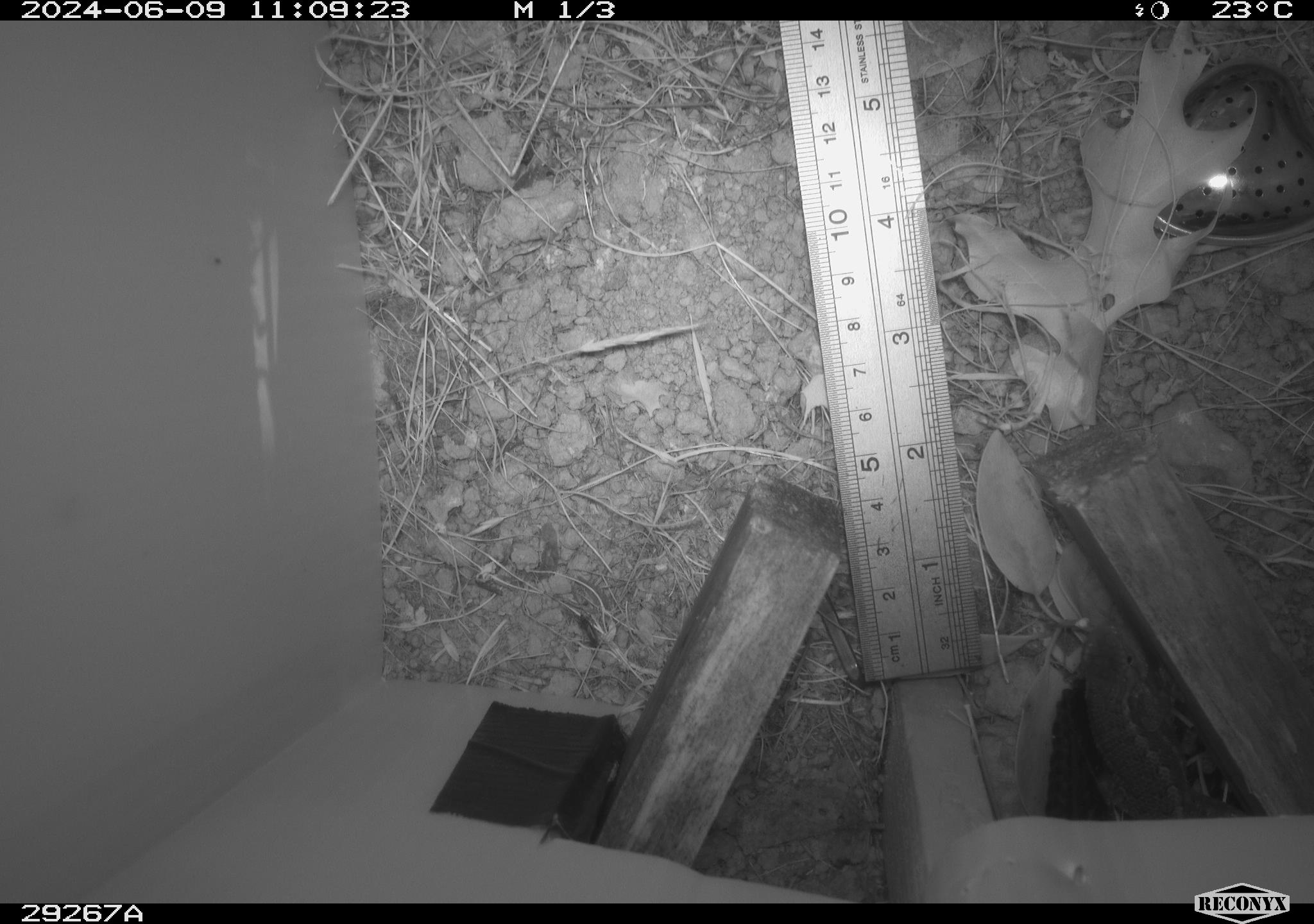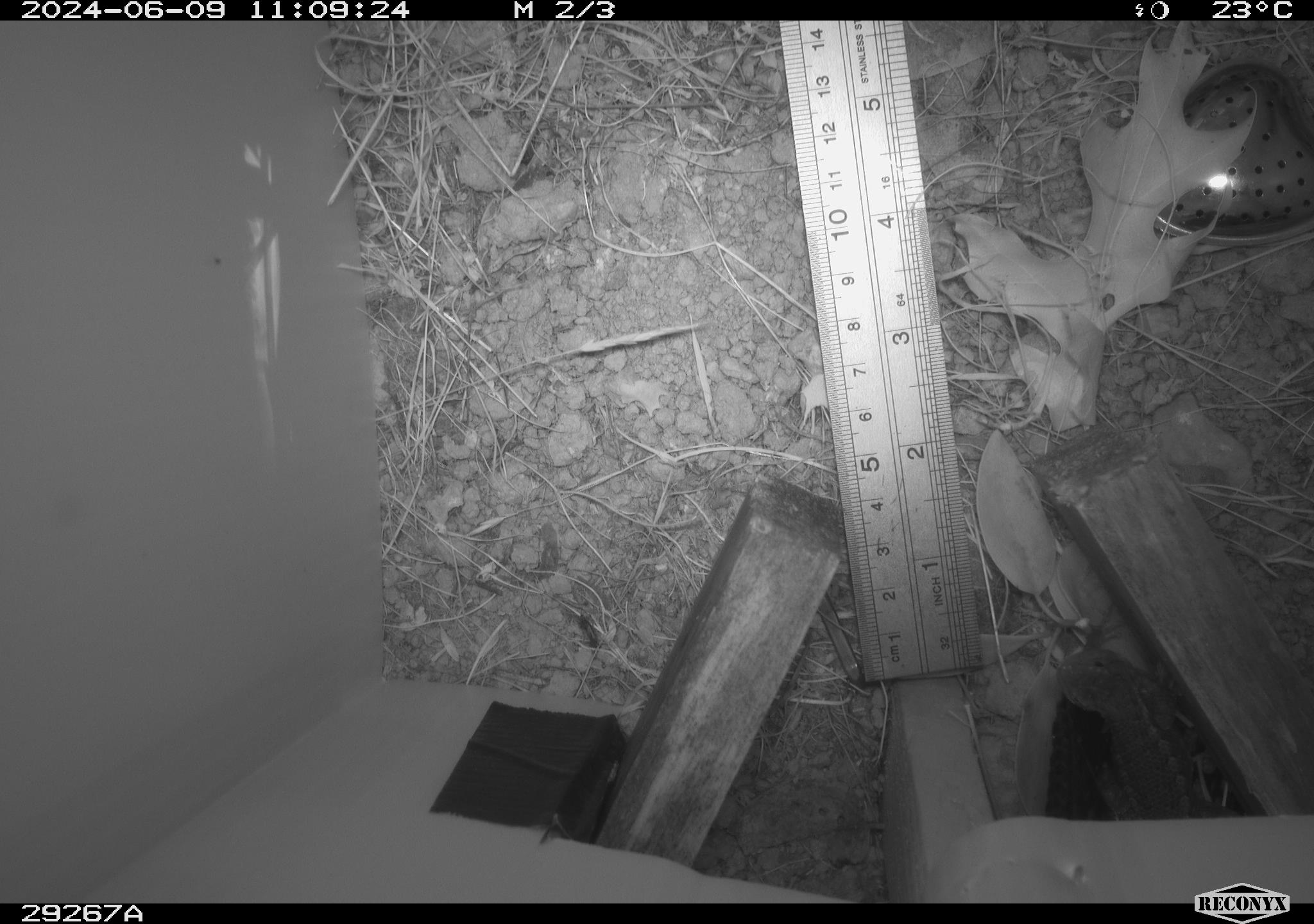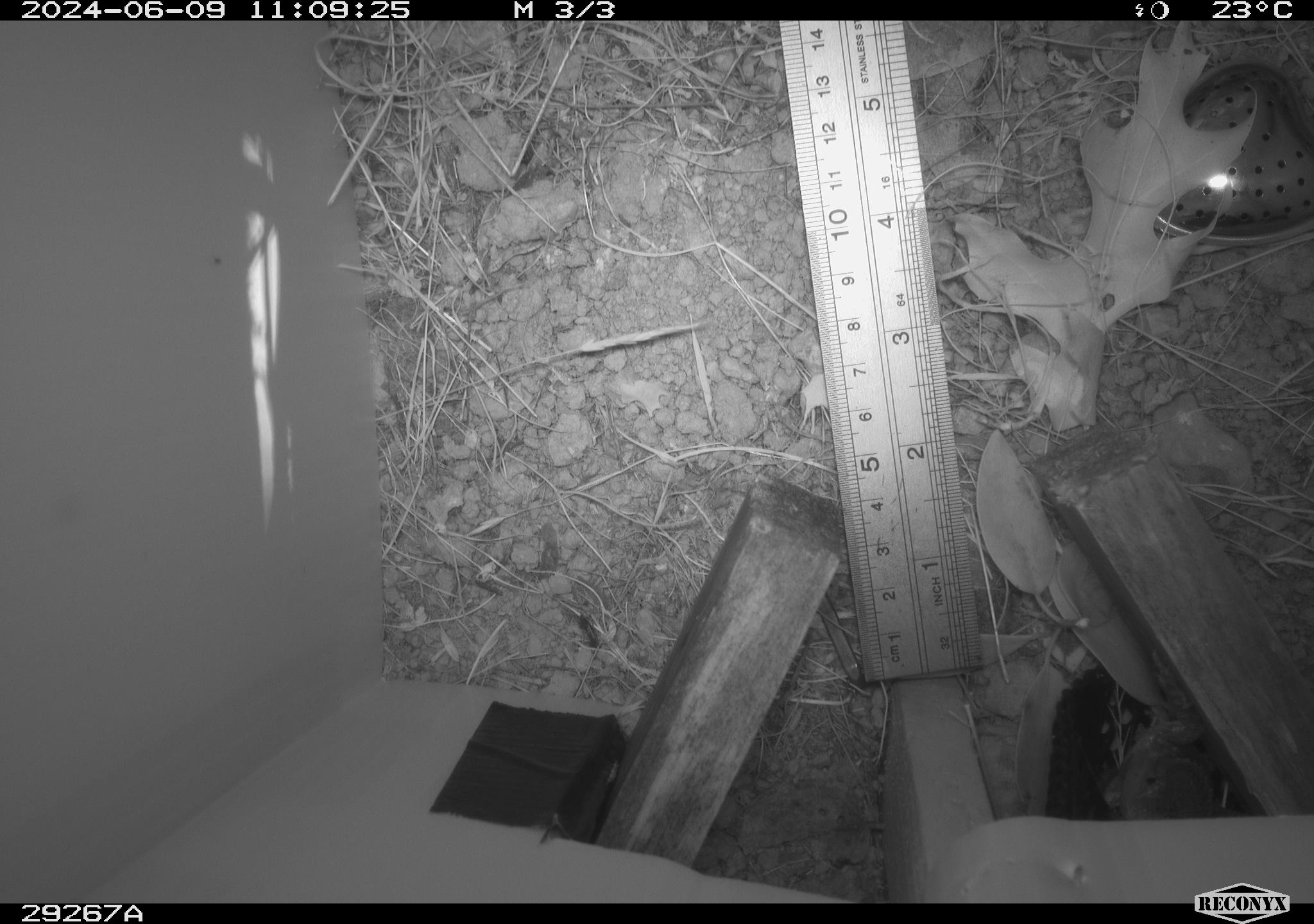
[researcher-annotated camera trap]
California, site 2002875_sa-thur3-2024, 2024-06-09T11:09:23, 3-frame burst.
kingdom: Animalia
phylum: Chordata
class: Reptilia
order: Squamata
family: Phrynosomatidae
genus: Sceloporus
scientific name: Sceloporus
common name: spiny lizards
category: sceloporus species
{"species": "sceloporus species (spiny lizards) (Sceloporus)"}